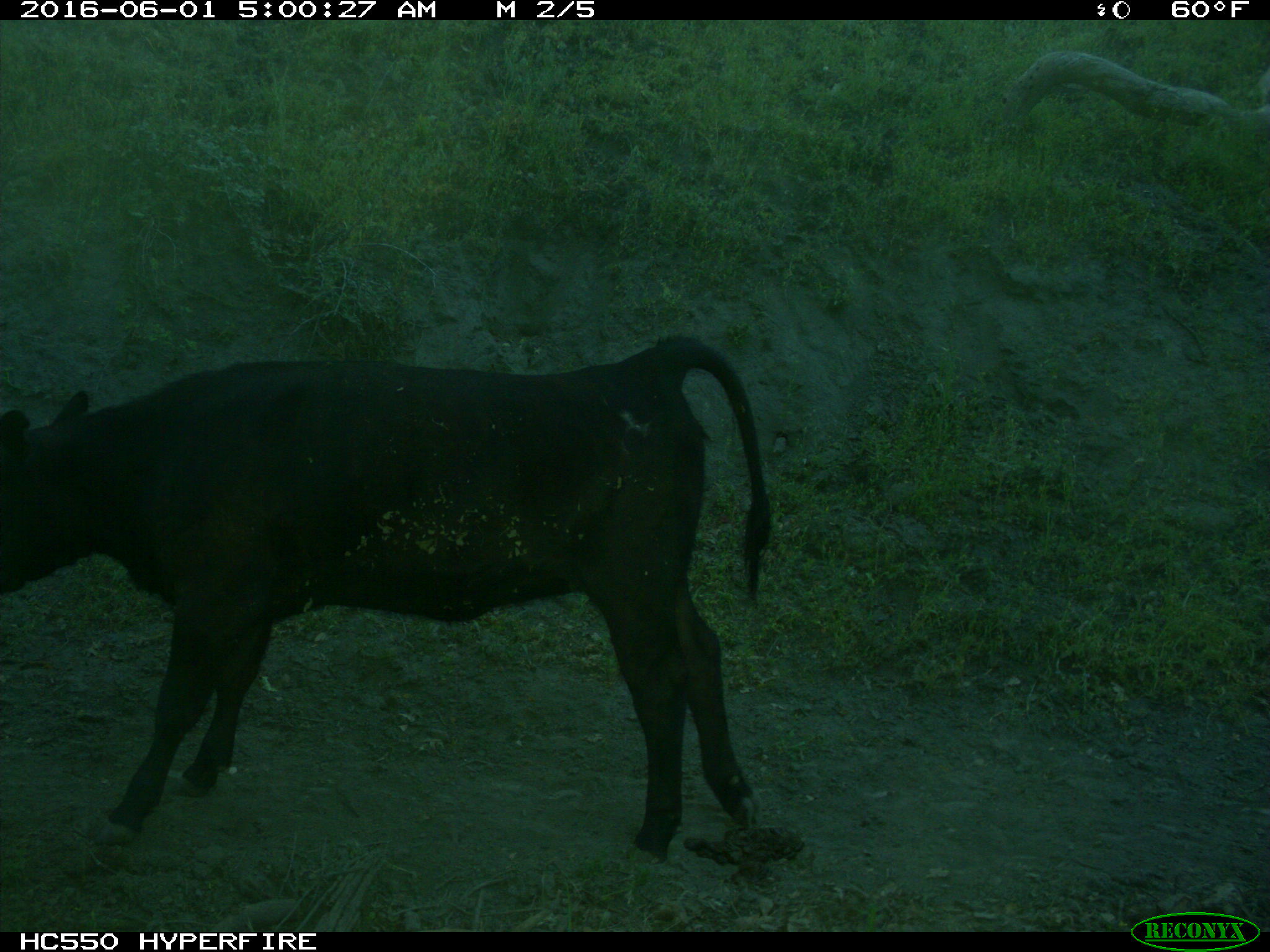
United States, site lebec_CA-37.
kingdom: Animalia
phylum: Chordata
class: Mammalia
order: Artiodactyla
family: Bovidae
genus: Bos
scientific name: Bos taurus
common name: domestic cow